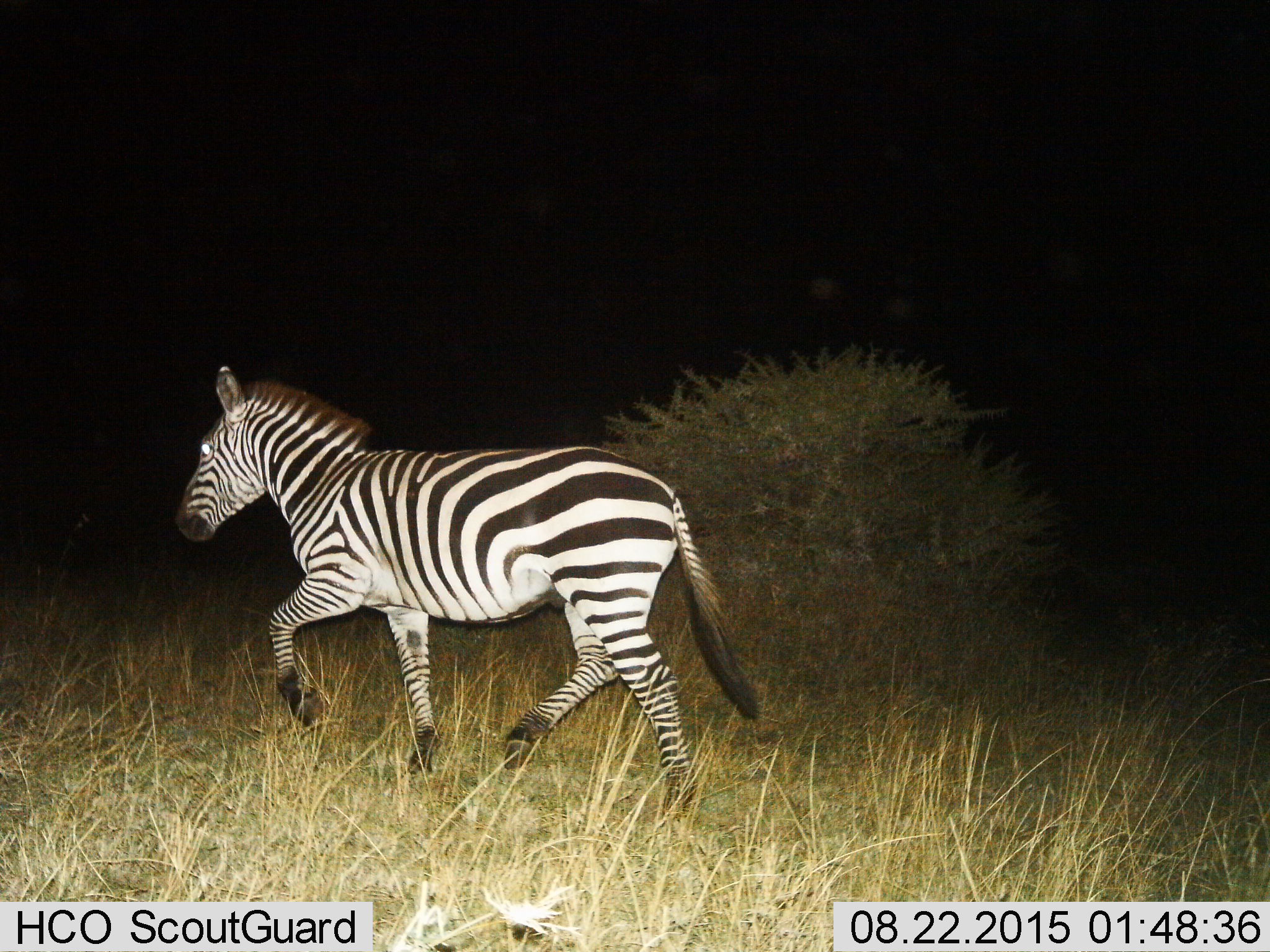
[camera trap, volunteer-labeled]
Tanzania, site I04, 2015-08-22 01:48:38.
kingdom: Animalia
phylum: Chordata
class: Mammalia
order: Perissodactyla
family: Equidae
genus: Equus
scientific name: Equus quagga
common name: plains zebra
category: zebra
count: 1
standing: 11%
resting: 0%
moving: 100%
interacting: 0%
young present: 0%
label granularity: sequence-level